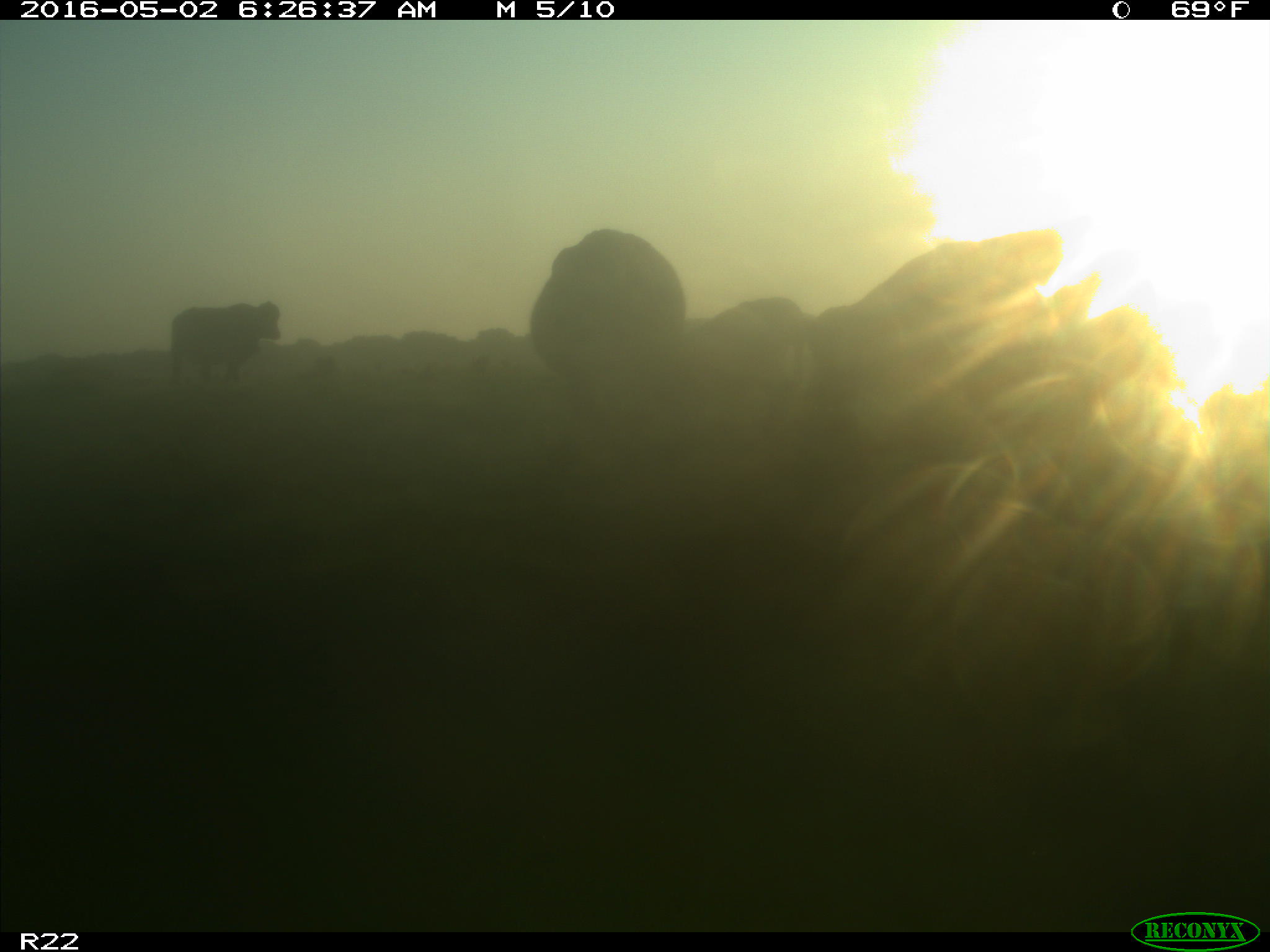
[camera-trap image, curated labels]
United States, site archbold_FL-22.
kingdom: Animalia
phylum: Chordata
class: Mammalia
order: Artiodactyla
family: Bovidae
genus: Bos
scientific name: Bos taurus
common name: domestic cow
Bos taurus (domestic cow).